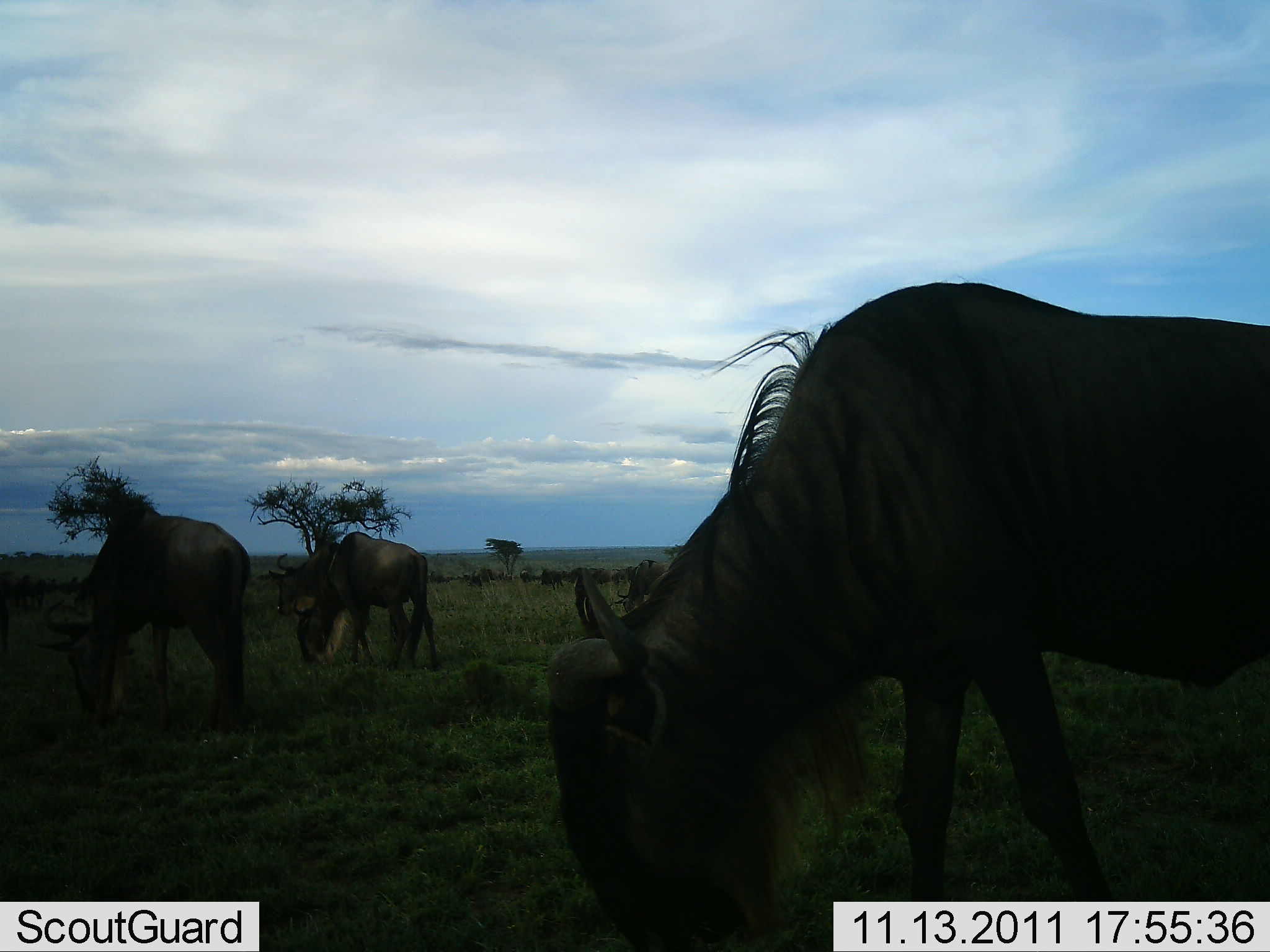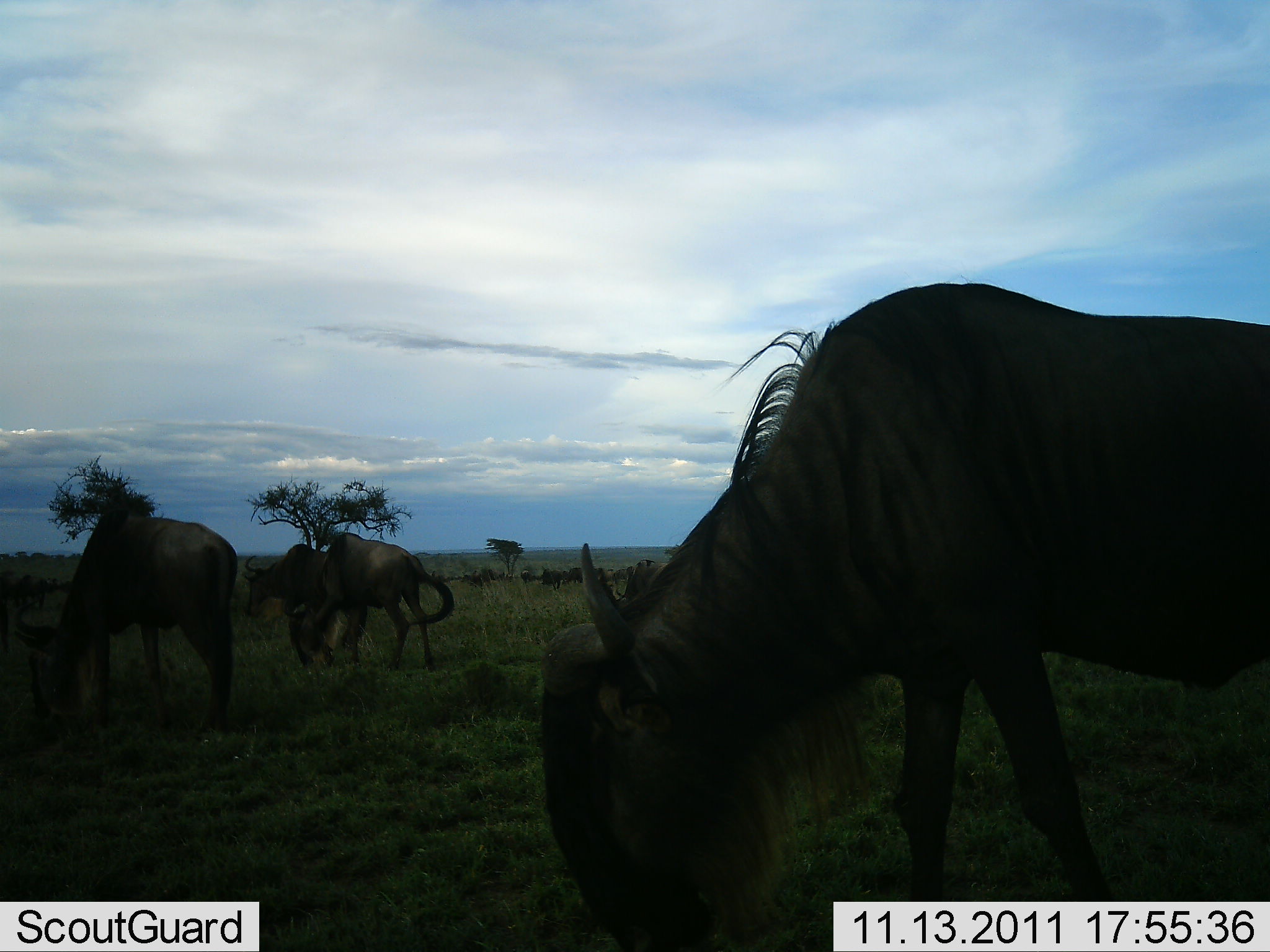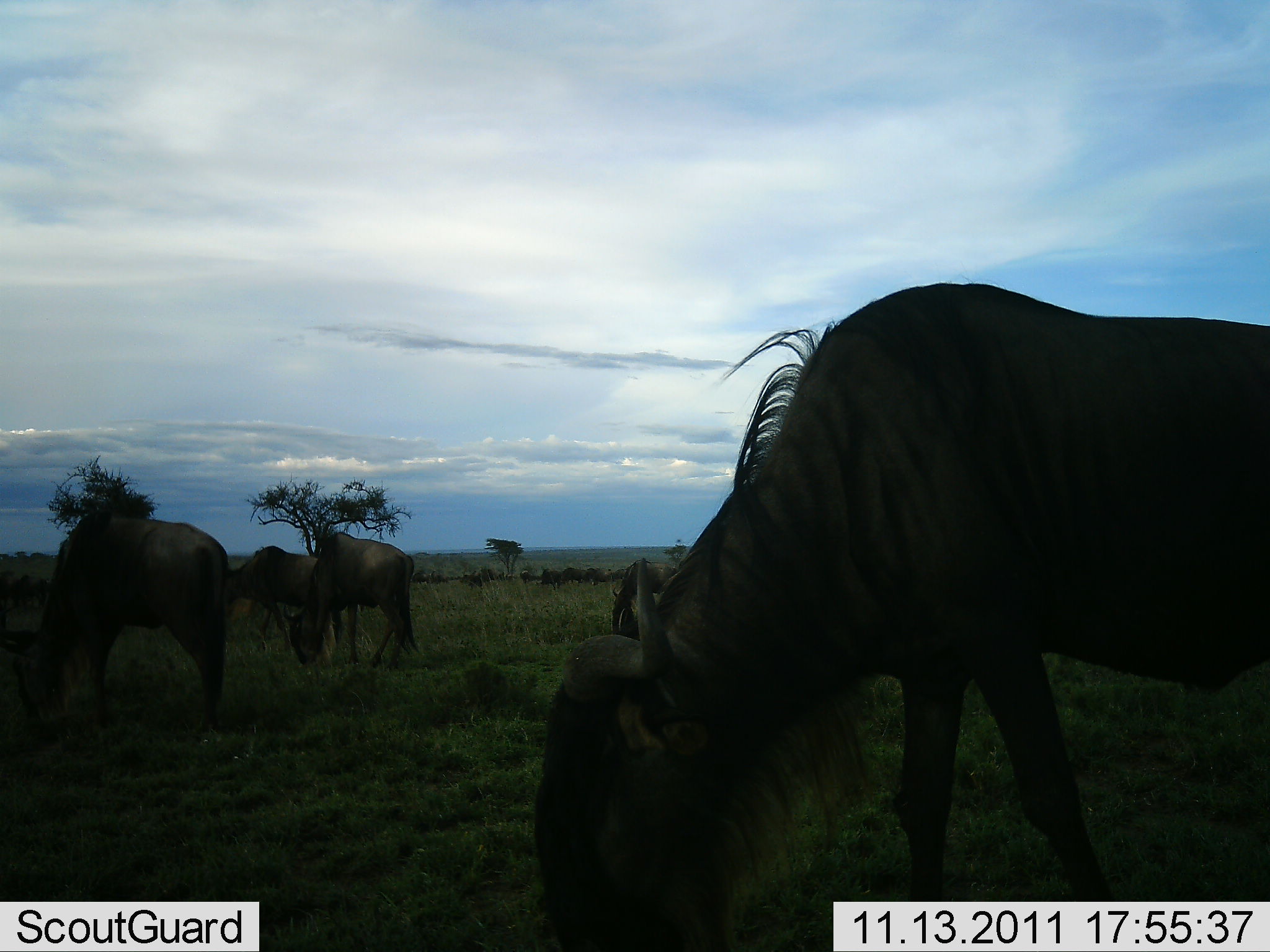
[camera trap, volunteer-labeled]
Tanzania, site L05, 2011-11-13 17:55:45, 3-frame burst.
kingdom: Animalia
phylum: Chordata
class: Mammalia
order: Artiodactyla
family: Bovidae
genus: Connochaetes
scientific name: Connochaetes taurinus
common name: blue wildebeest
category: wildebeest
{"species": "wildebeest (blue wildebeest) (Connochaetes taurinus)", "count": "5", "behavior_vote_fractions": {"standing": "36%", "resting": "9%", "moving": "18%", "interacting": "0%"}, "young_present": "0%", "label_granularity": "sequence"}